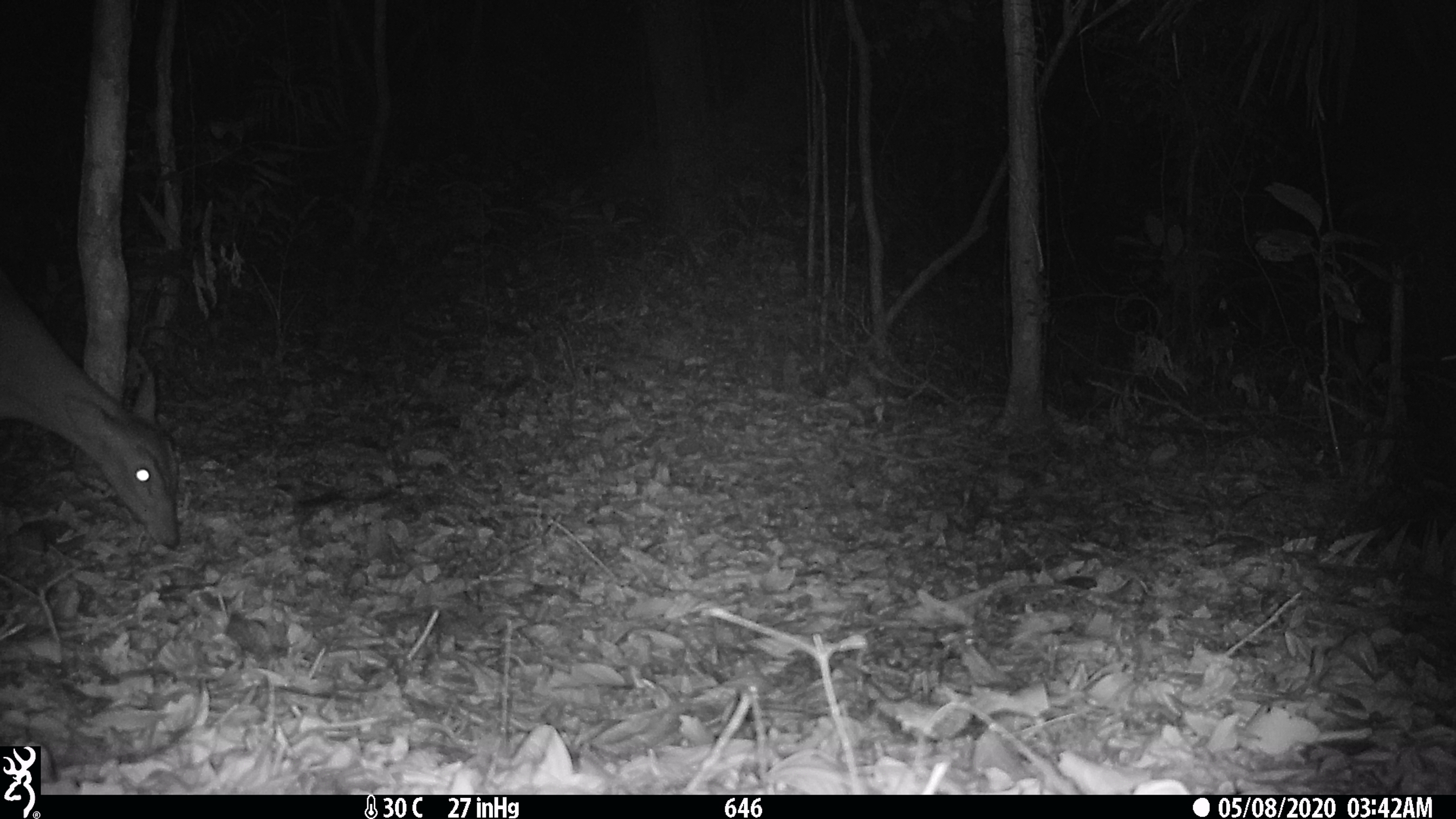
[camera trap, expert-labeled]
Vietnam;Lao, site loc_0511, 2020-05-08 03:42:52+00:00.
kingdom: Animalia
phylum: Chordata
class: Mammalia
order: Artiodactyla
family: Cervidae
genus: Muntiacus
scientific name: Muntiacus vuquangensis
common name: large-antlered muntjac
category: large antlered muntjac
Large antlered muntjac (large-antlered muntjac) (Muntiacus vuquangensis). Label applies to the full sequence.